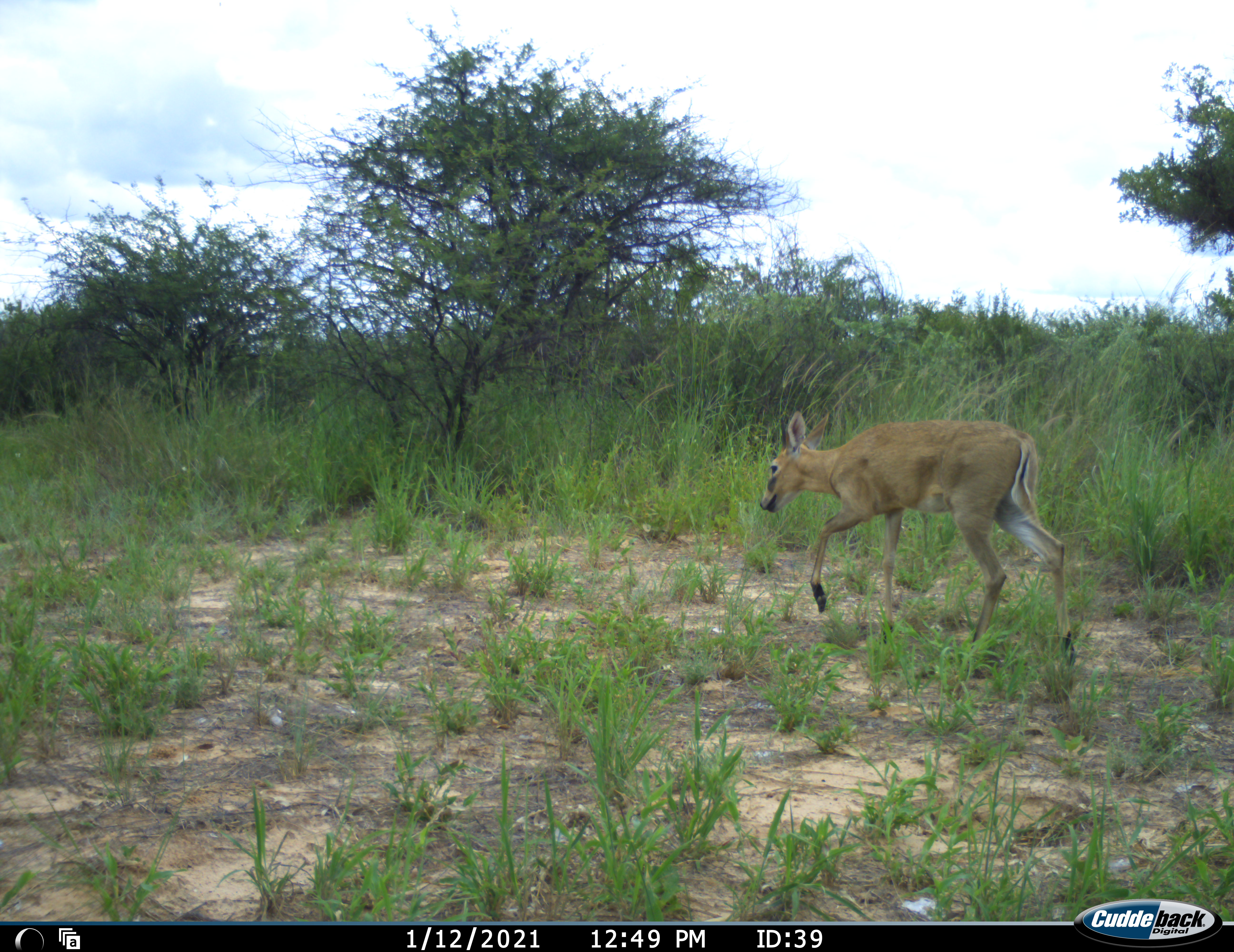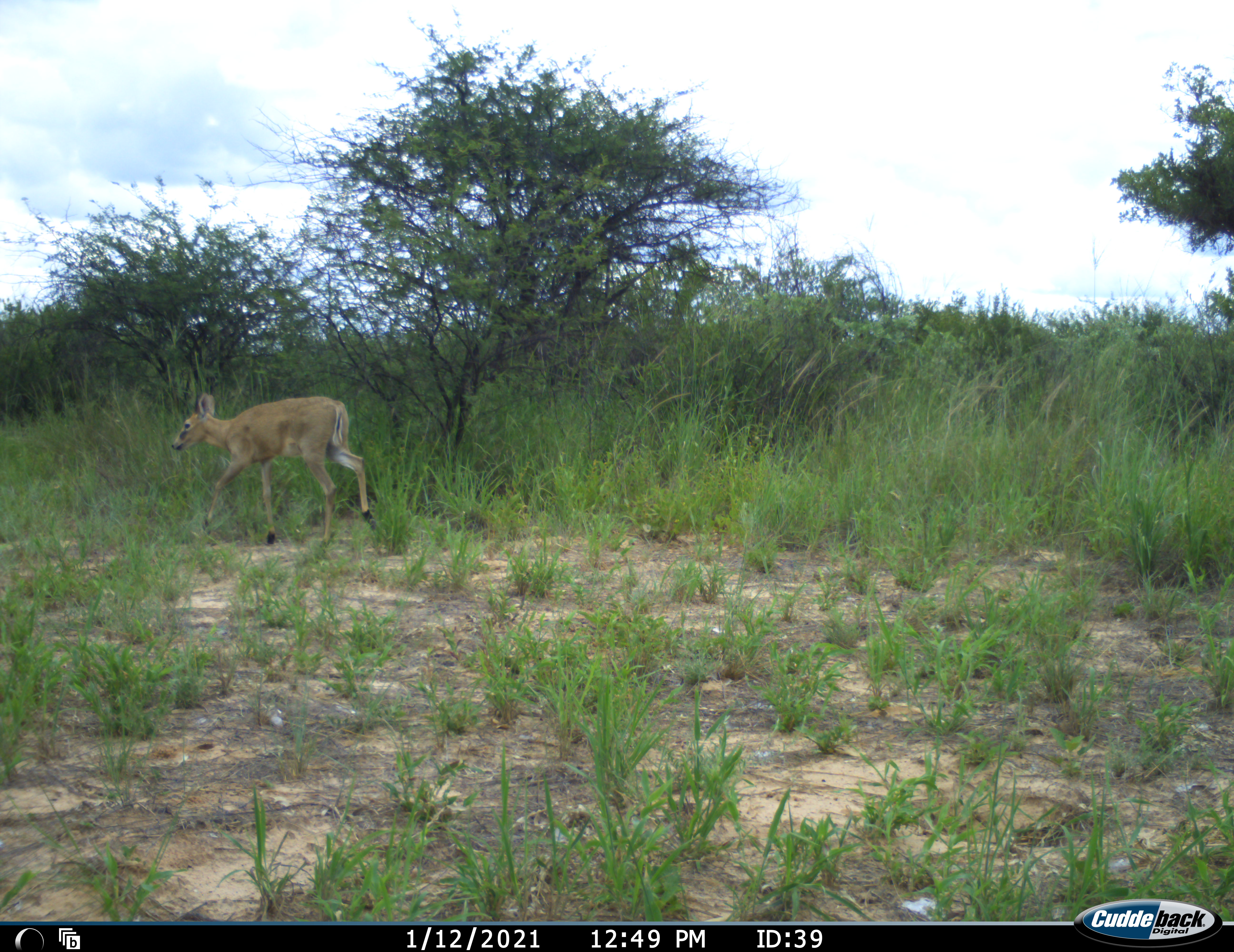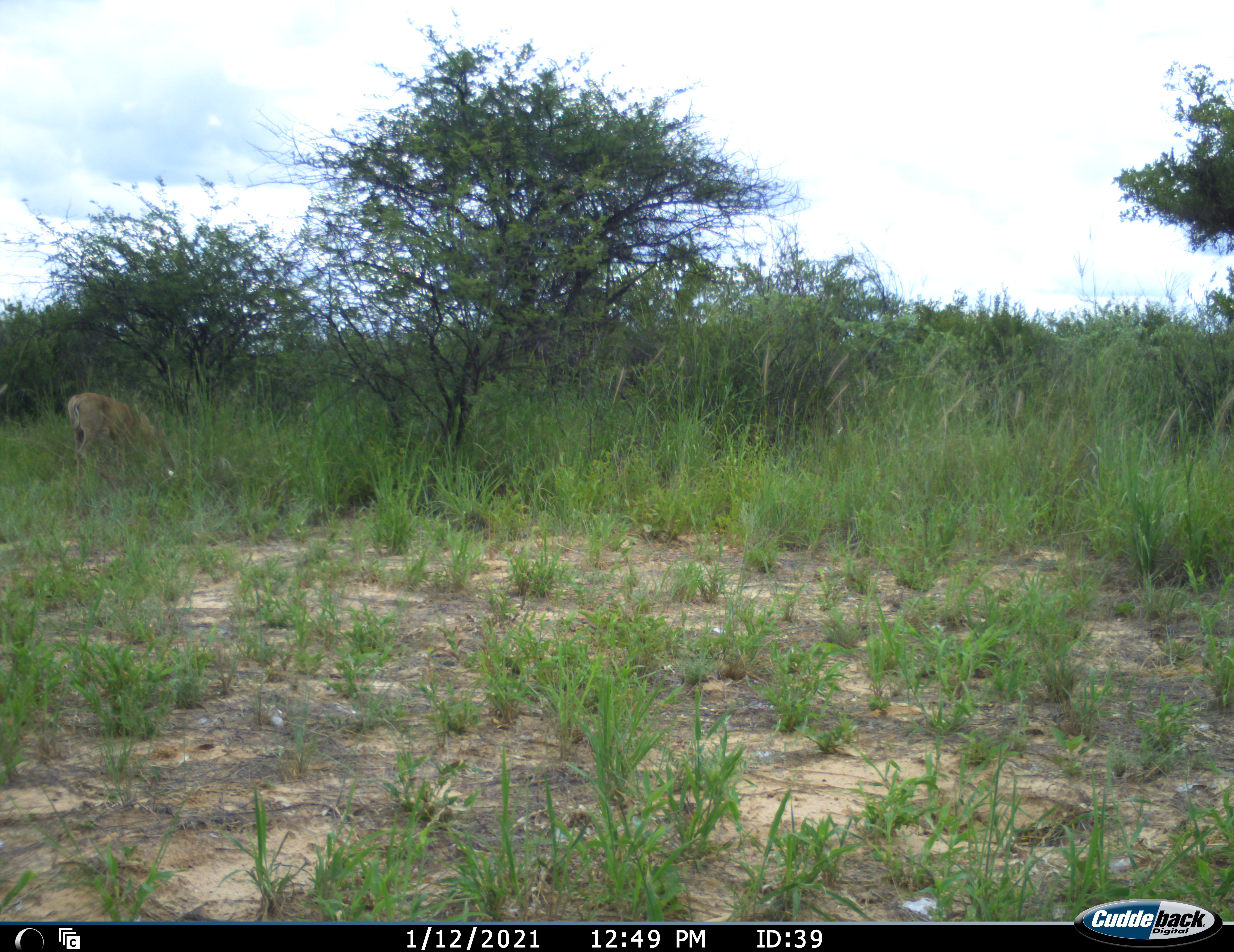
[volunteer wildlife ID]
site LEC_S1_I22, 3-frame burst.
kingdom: Animalia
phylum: Chordata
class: Mammalia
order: Artiodactyla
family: Bovidae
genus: Sylvicapra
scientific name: Sylvicapra grimmia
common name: common duiker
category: duikercommongrey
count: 1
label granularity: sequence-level